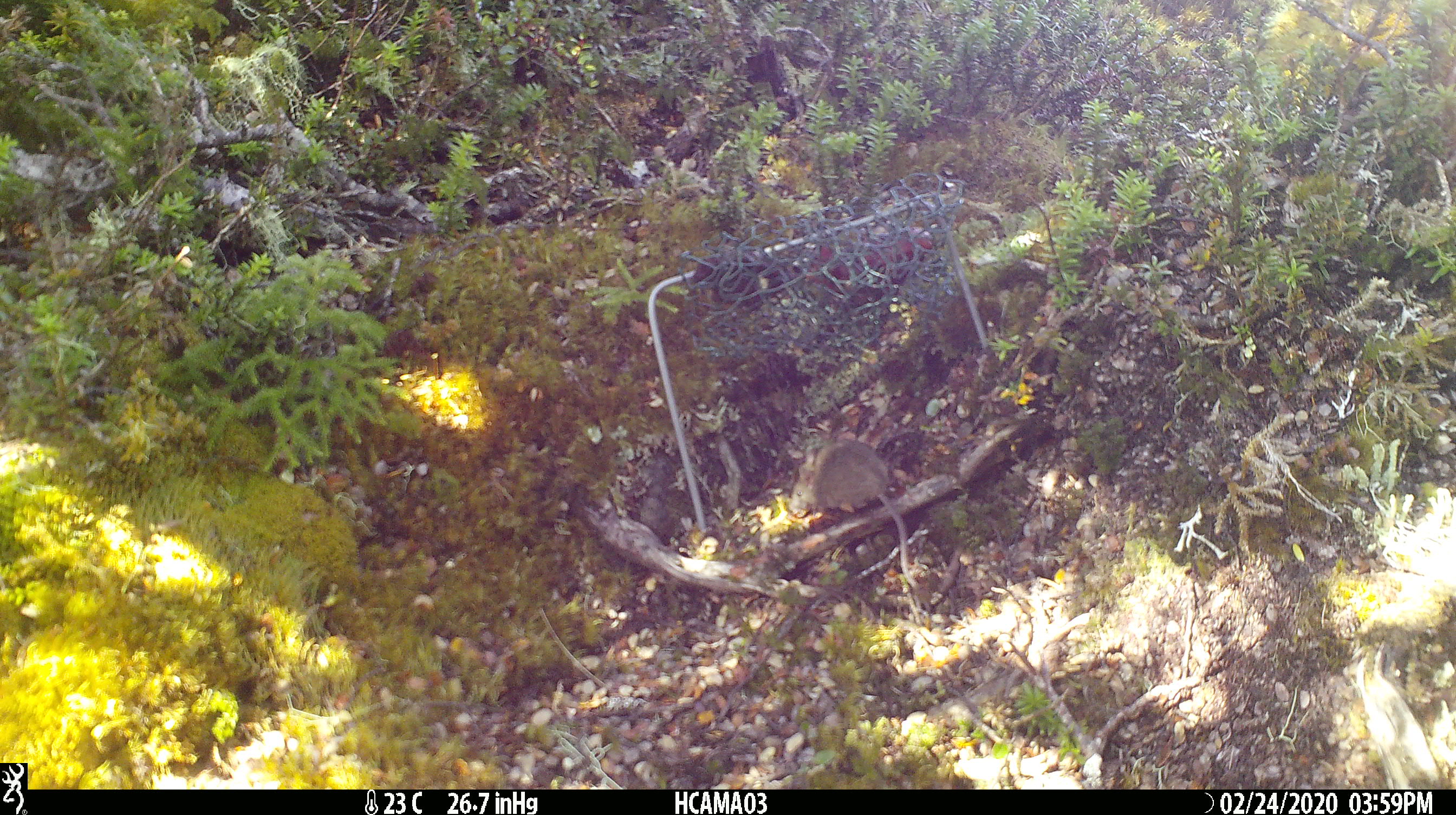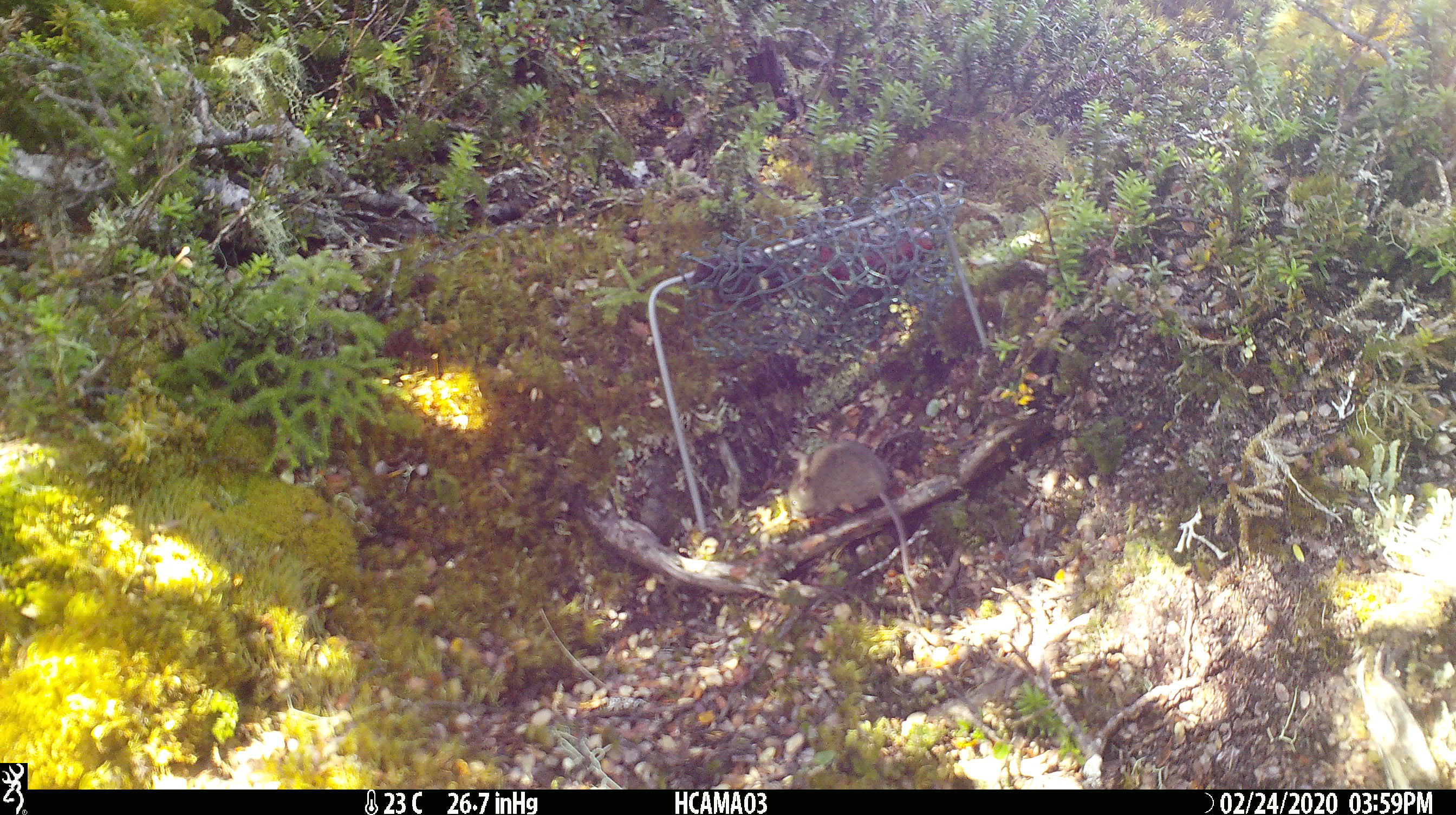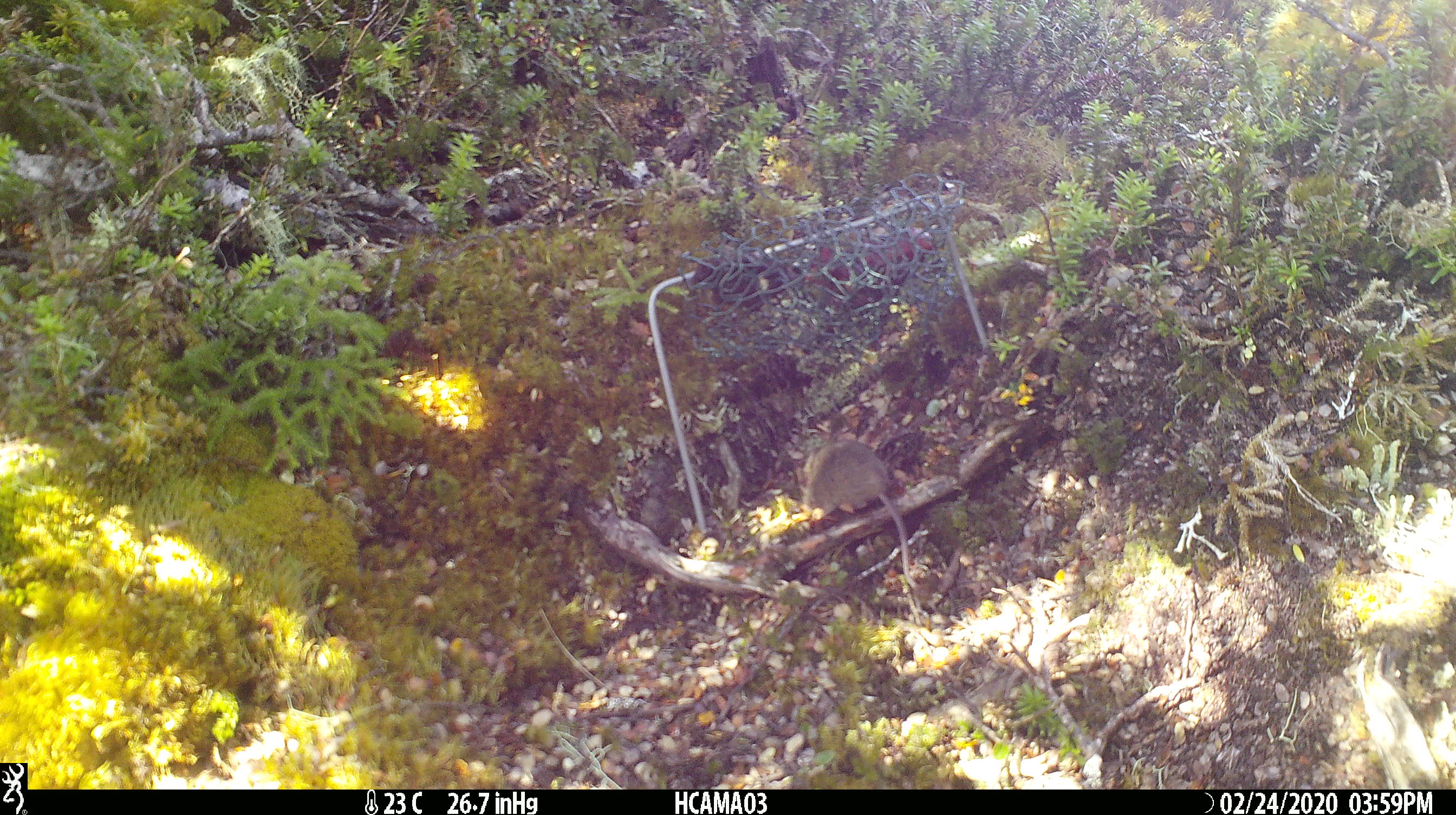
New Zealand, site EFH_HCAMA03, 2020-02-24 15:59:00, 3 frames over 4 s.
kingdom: Animalia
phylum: Chordata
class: Mammalia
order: Rodentia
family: Muridae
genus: Mus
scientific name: Mus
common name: mouse